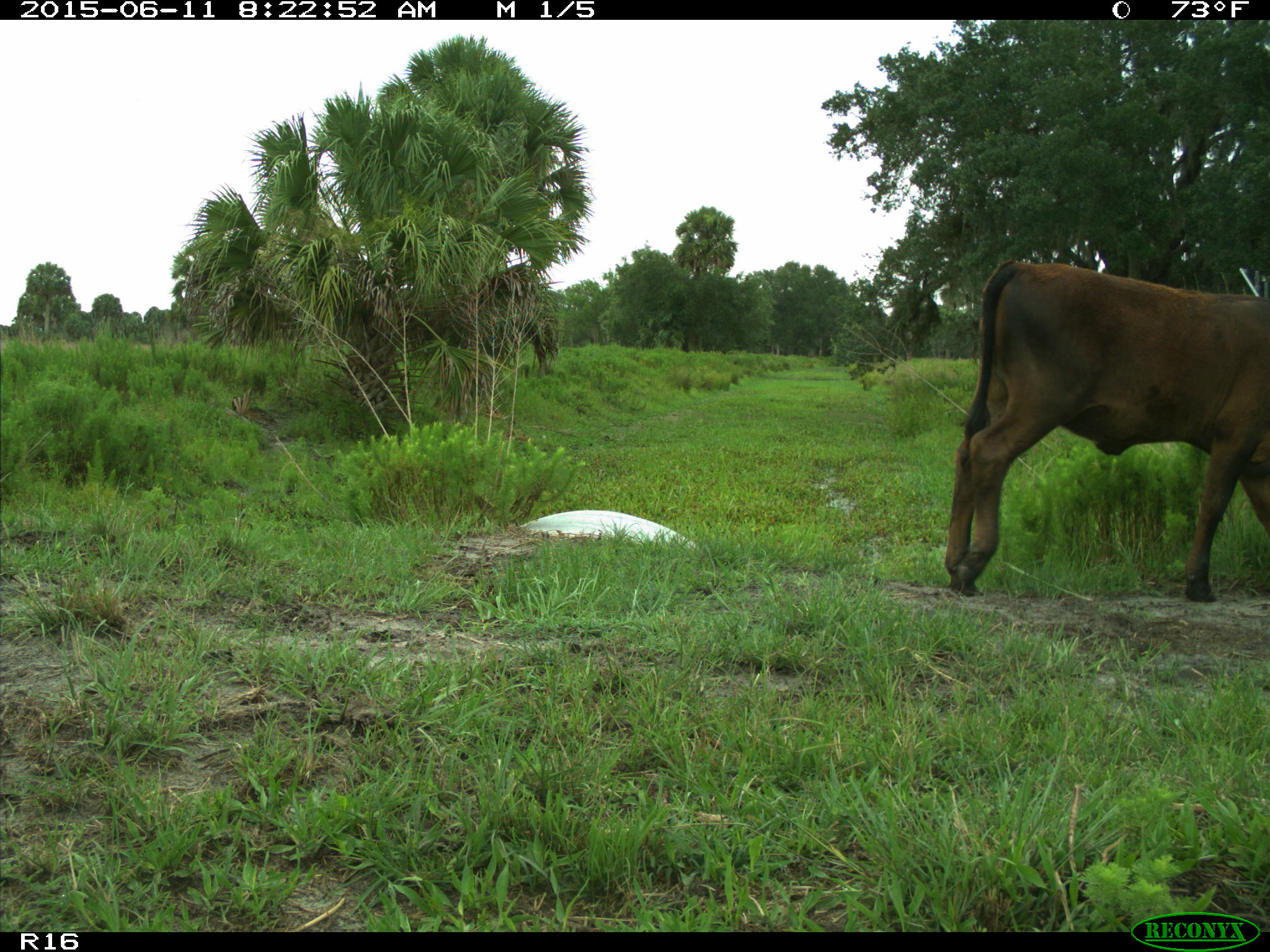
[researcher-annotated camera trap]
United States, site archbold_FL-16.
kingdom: Animalia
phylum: Chordata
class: Mammalia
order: Artiodactyla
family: Bovidae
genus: Bos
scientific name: Bos taurus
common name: domestic cow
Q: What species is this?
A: Bos taurus (domestic cow).